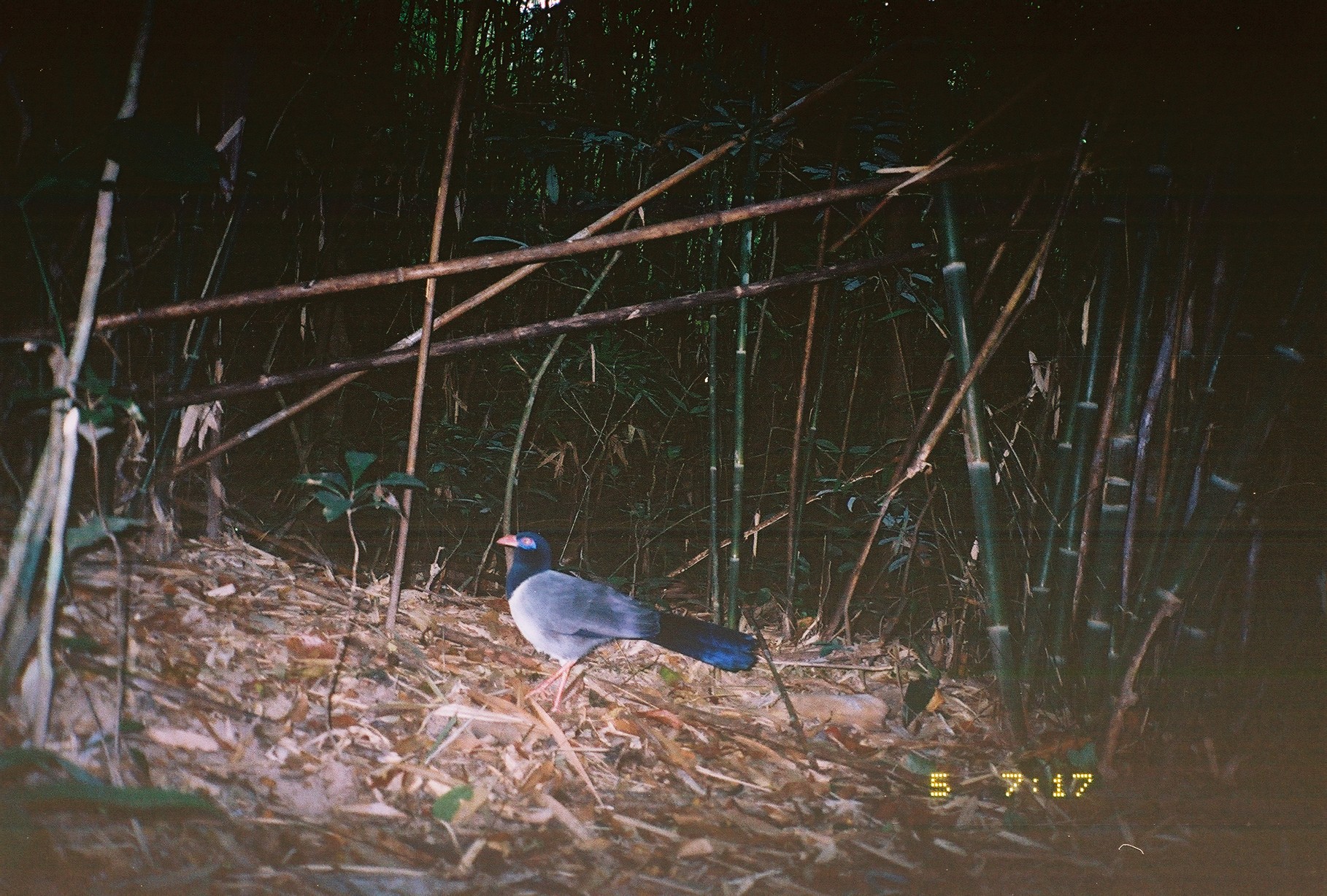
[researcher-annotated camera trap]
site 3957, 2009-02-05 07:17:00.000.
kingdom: Animalia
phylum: Chordata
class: Aves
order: Cuculiformes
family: Cuculidae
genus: Carpococcyx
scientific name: Carpococcyx renauldi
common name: coral-billed ground-cuckoo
Carpococcyx renauldi (coral-billed ground-cuckoo), count 1.